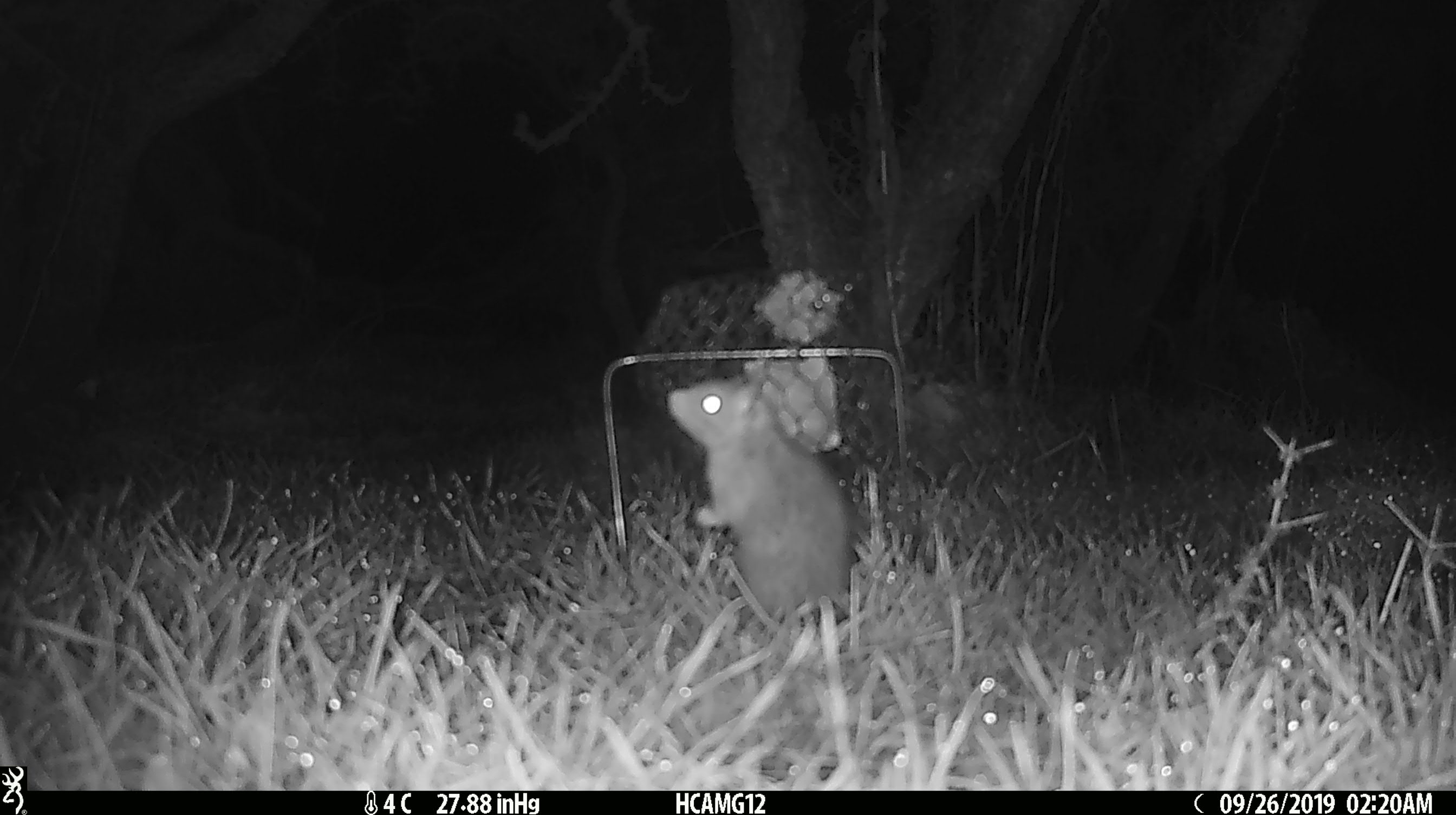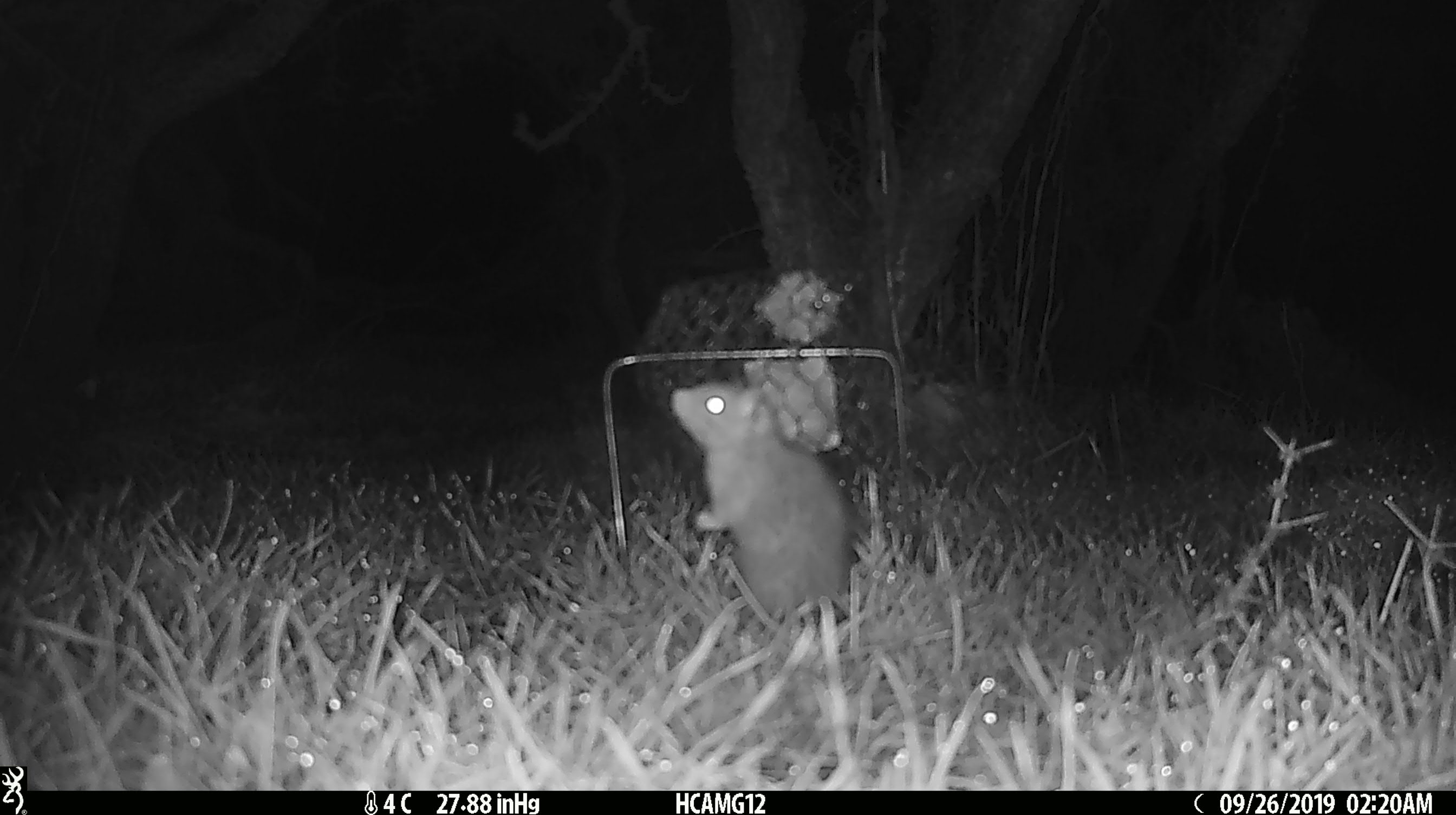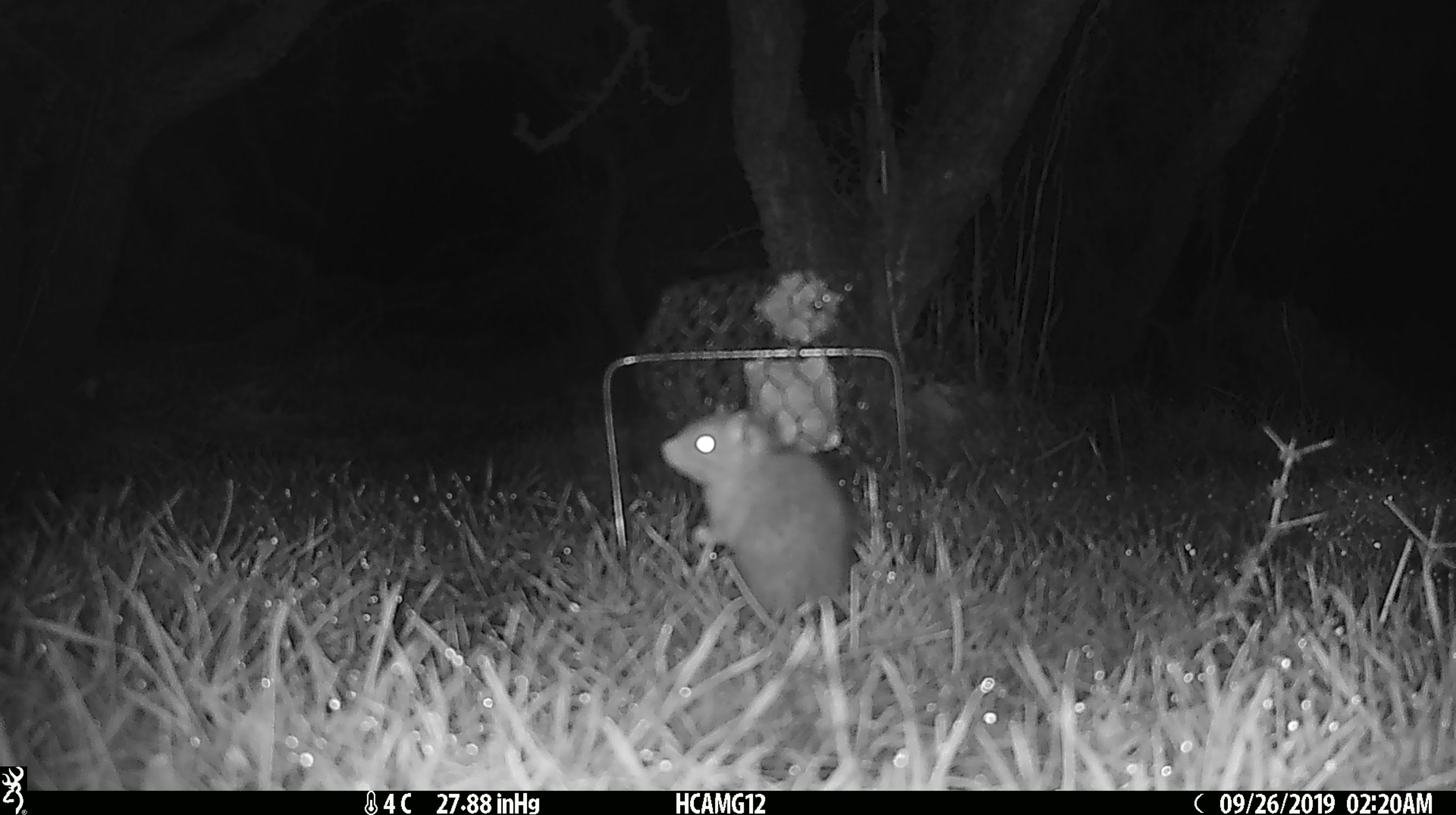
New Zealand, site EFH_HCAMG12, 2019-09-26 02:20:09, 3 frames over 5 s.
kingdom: Animalia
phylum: Chordata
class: Mammalia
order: Rodentia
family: Muridae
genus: Mus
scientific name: Mus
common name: mouse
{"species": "mouse (Mus)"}